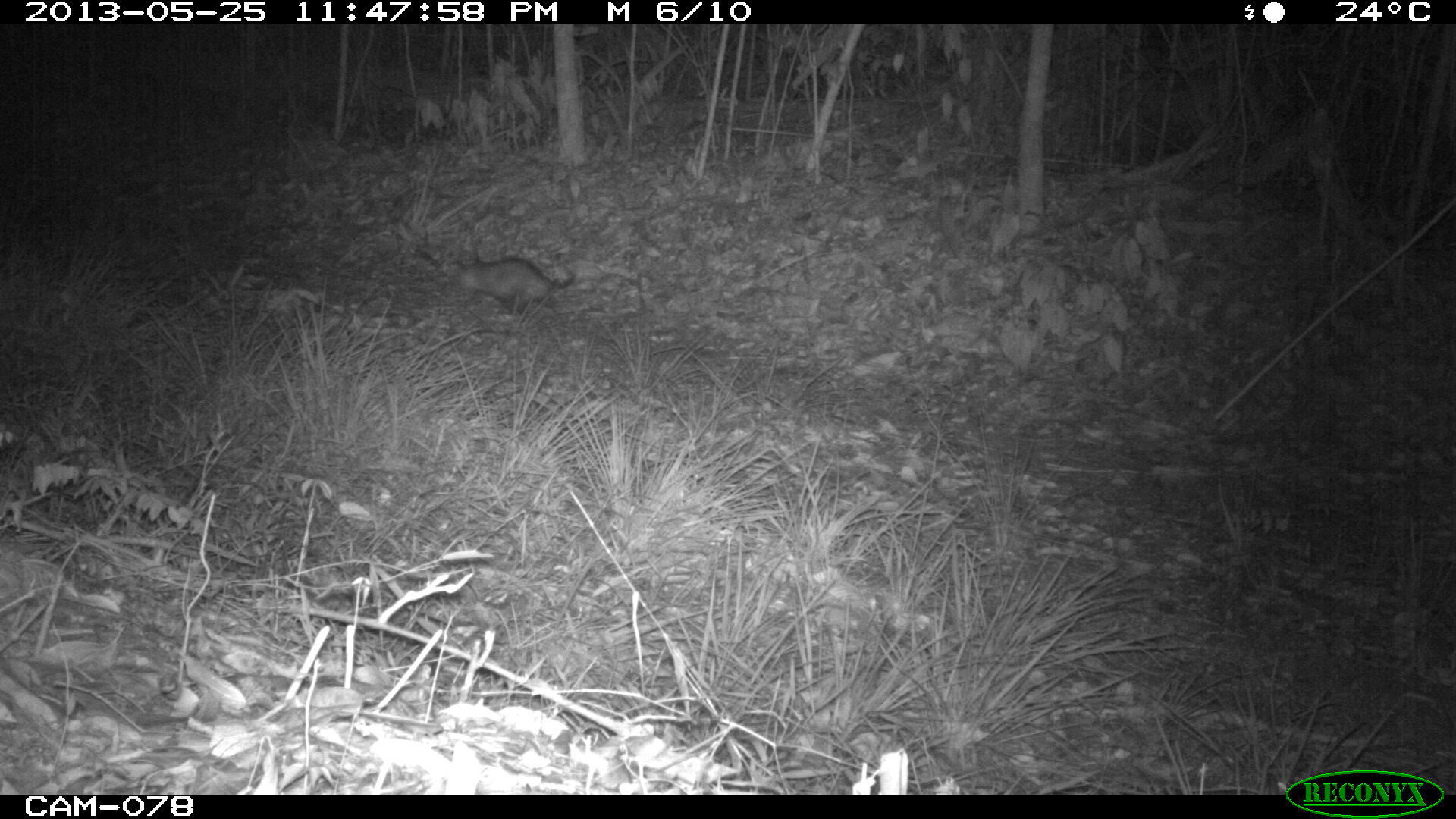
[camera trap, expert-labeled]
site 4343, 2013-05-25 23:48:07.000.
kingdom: Animalia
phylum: Chordata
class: Mammalia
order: Didelphimorphia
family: Didelphidae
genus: Didelphis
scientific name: Didelphis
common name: american opossums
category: didelphis sp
Didelphis sp (american opossums) (Didelphis), count 1.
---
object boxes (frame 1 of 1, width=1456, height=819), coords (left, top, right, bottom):
didelphis sp: (457, 256, 574, 319)